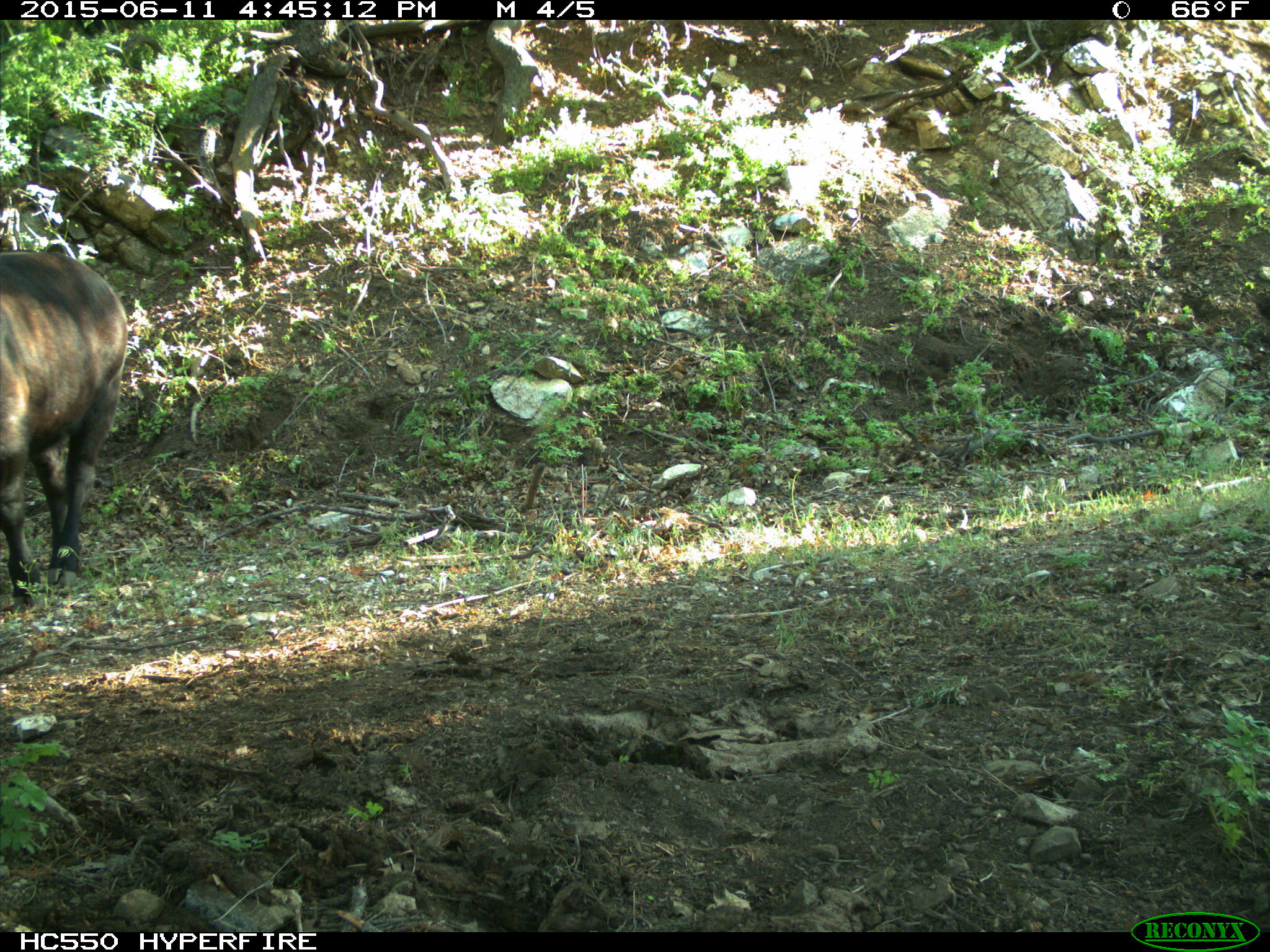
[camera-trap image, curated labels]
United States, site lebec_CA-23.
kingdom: Animalia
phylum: Chordata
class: Mammalia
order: Artiodactyla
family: Bovidae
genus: Bos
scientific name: Bos taurus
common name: domestic cow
Bos taurus (domestic cow).